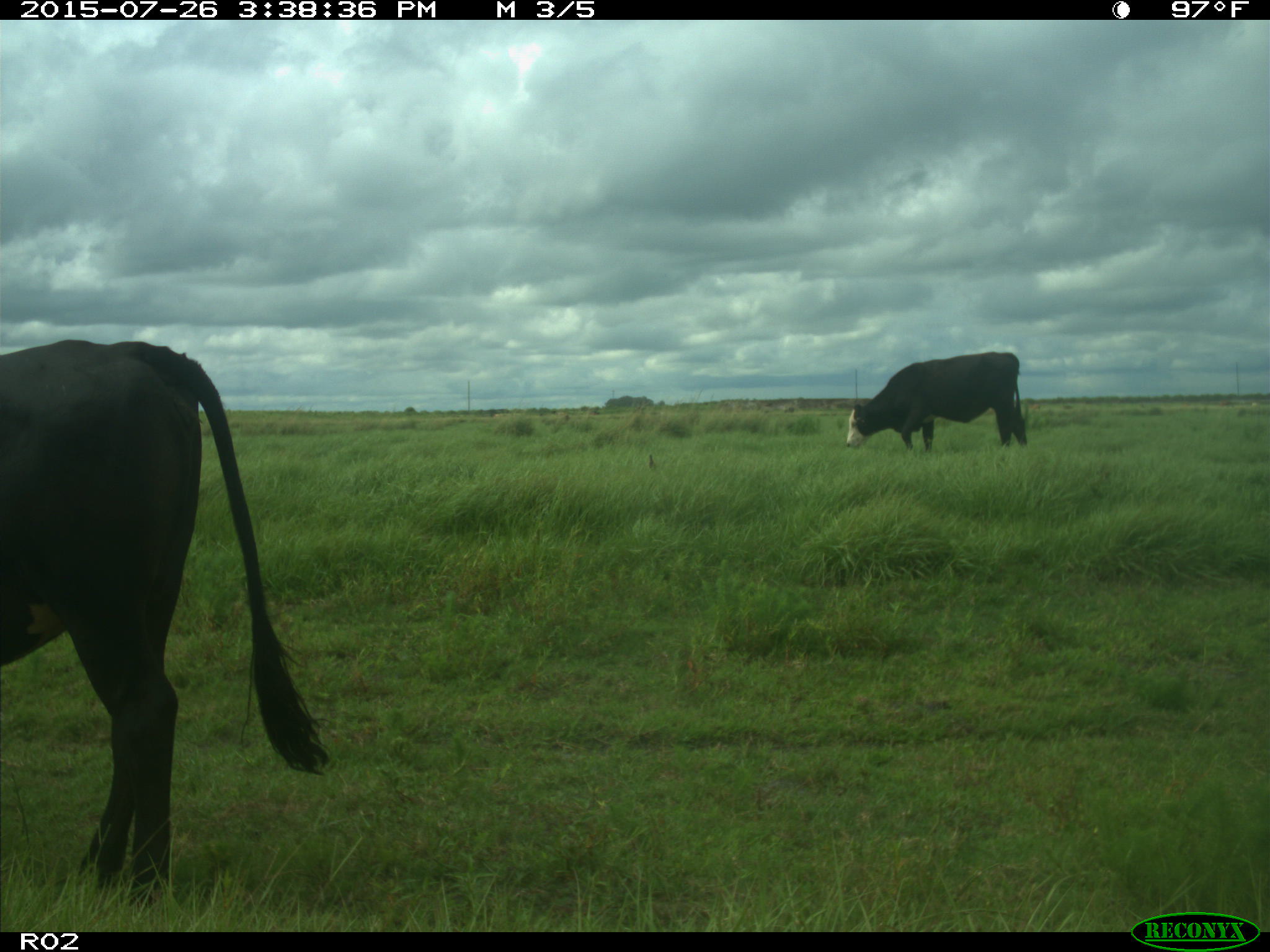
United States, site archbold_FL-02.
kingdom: Animalia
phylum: Chordata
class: Mammalia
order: Artiodactyla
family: Bovidae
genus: Bos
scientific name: Bos taurus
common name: domestic cow